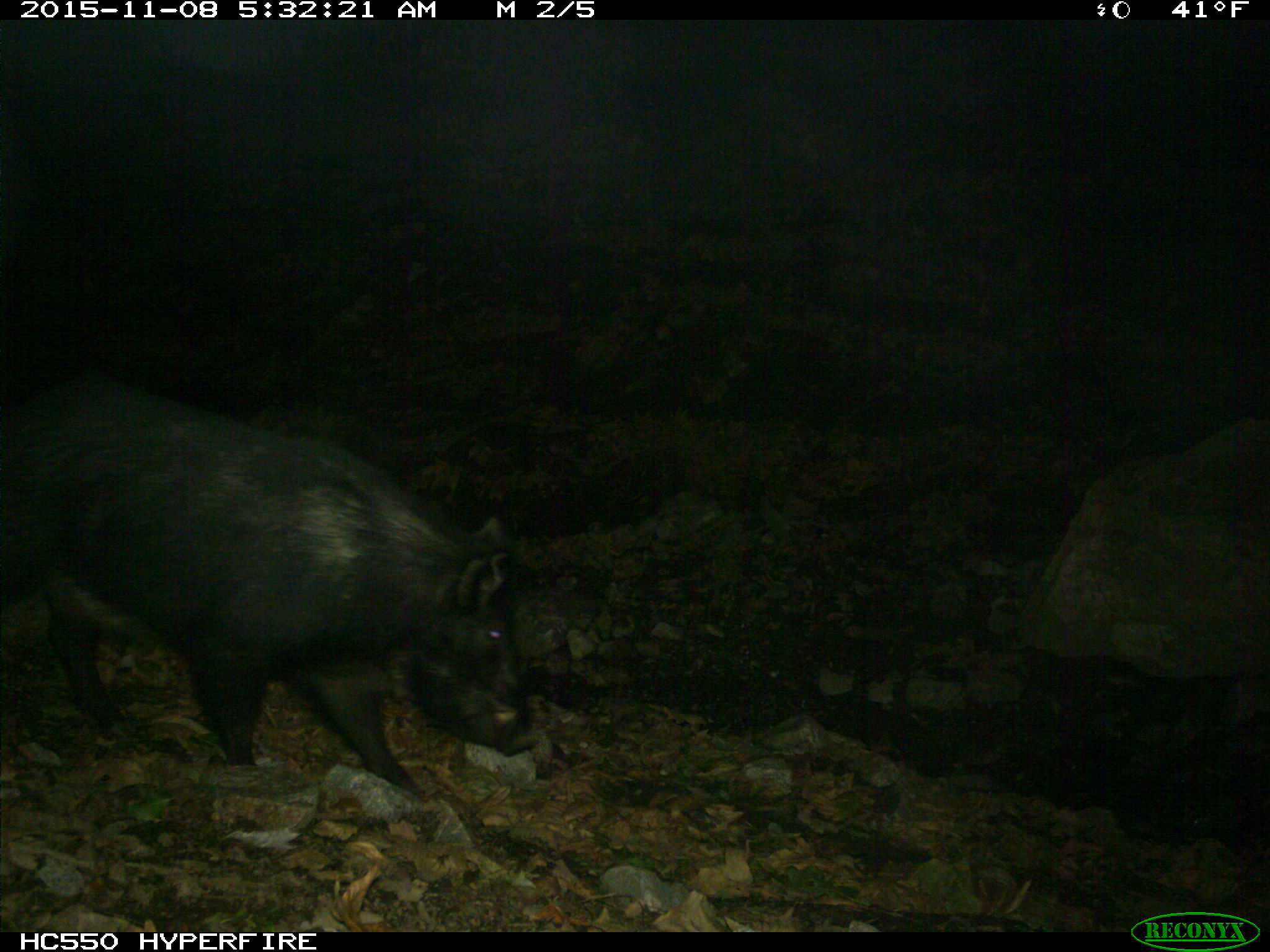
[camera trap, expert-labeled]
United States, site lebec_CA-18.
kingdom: Animalia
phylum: Chordata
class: Mammalia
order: Artiodactyla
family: Suidae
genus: Sus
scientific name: Sus scrofa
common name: wild boar